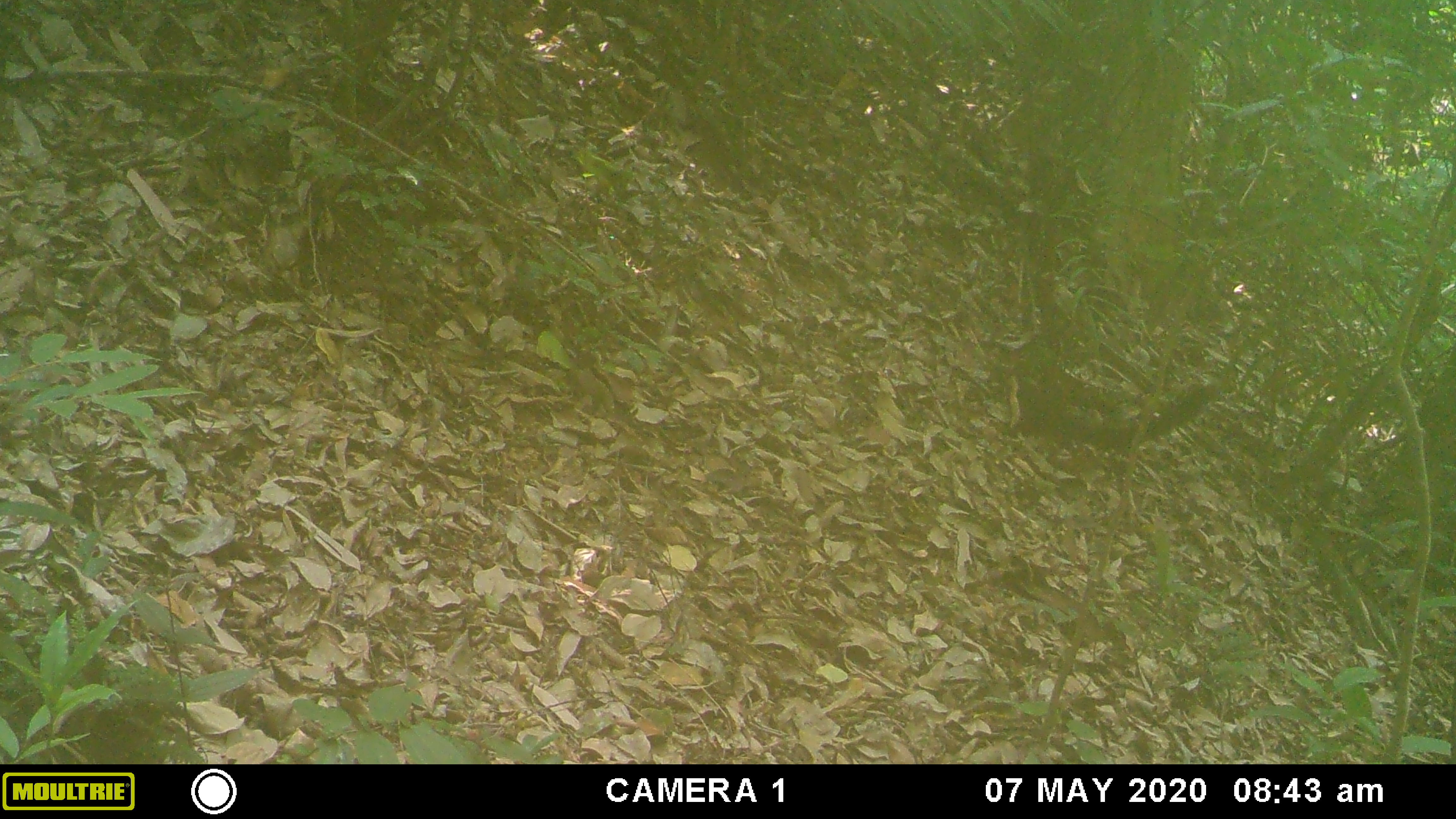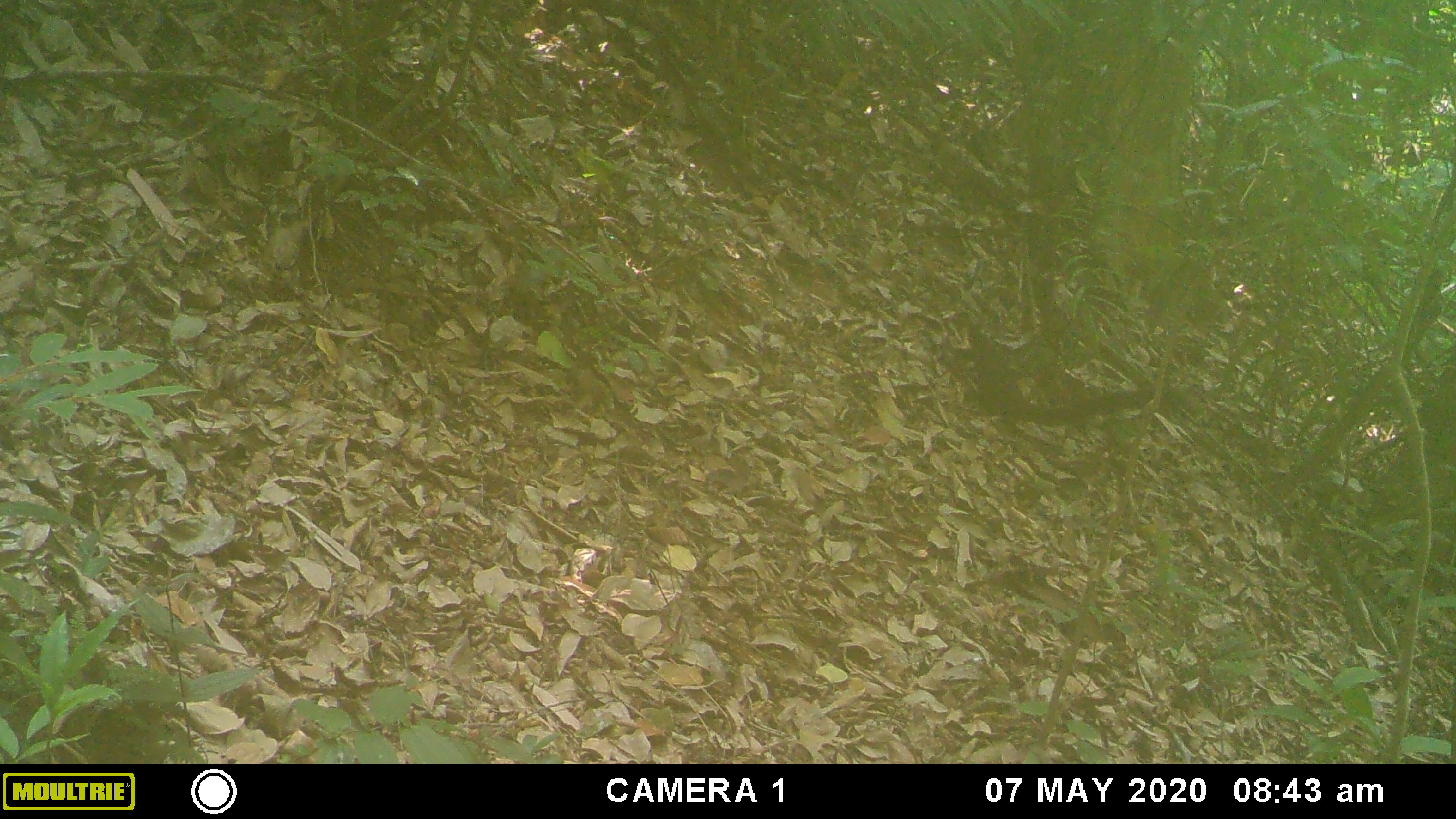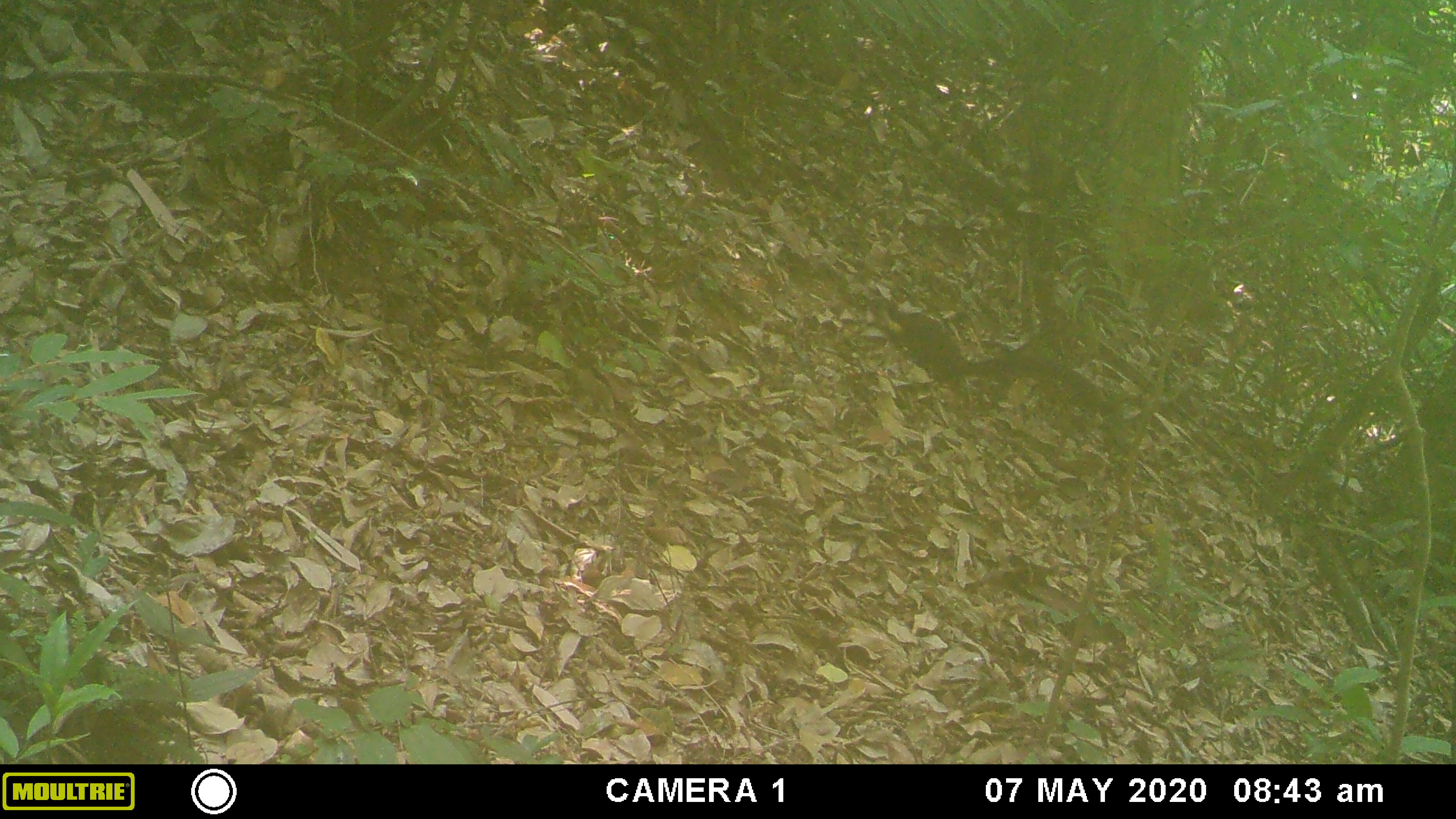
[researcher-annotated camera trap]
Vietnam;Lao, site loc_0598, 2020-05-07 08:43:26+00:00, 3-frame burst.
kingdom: Animalia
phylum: Chordata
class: Mammalia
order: Rodentia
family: Sciuridae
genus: Ratufa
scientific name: Ratufa bicolor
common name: black giant squirrel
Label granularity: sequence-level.